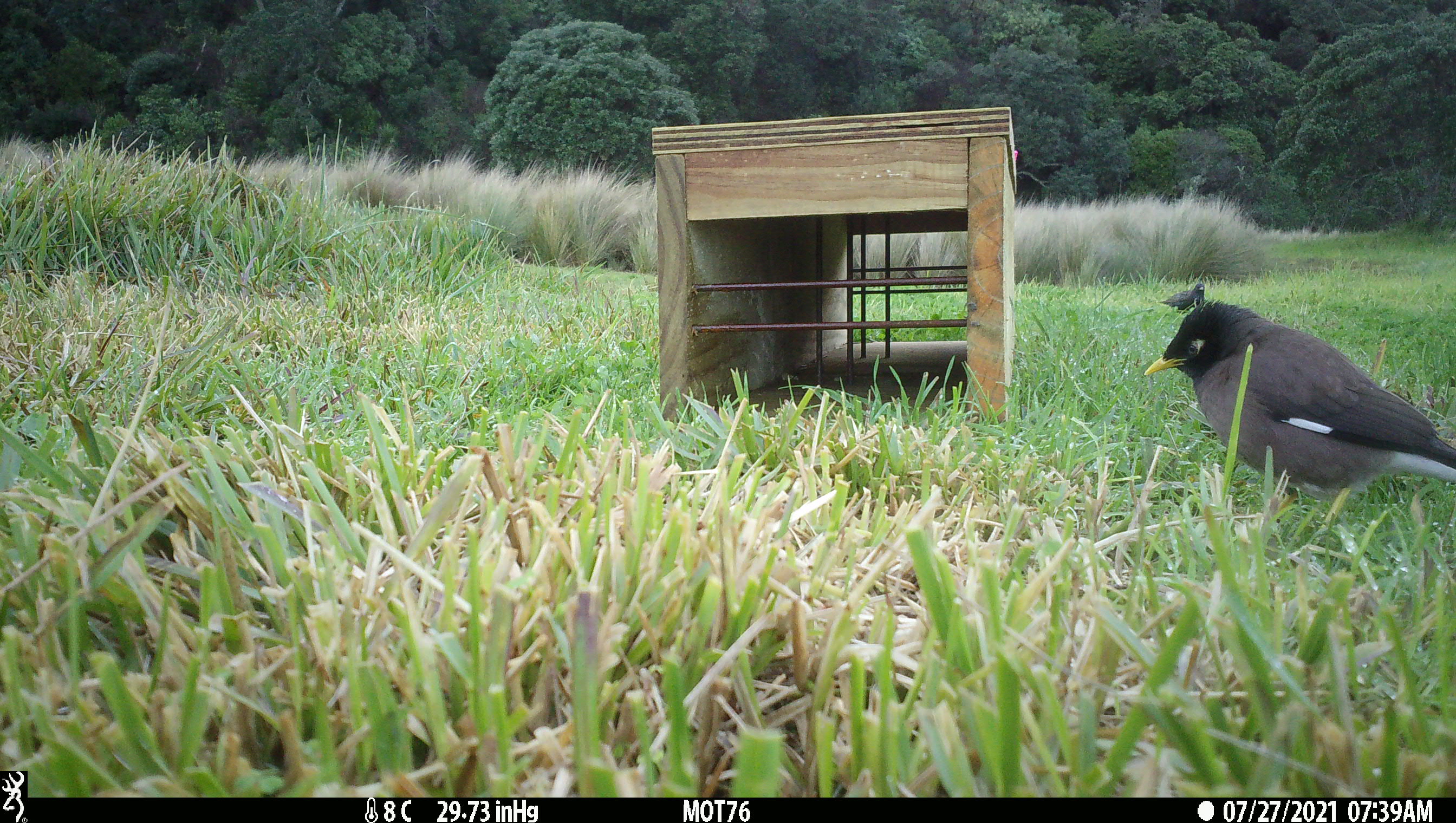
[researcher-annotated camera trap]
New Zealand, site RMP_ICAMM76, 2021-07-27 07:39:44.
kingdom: Animalia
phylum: Chordata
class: Aves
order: Passeriformes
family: Sturnidae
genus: Acridotheres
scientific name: Acridotheres tristis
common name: common myna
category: myna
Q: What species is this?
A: Myna (common myna) (Acridotheres tristis).